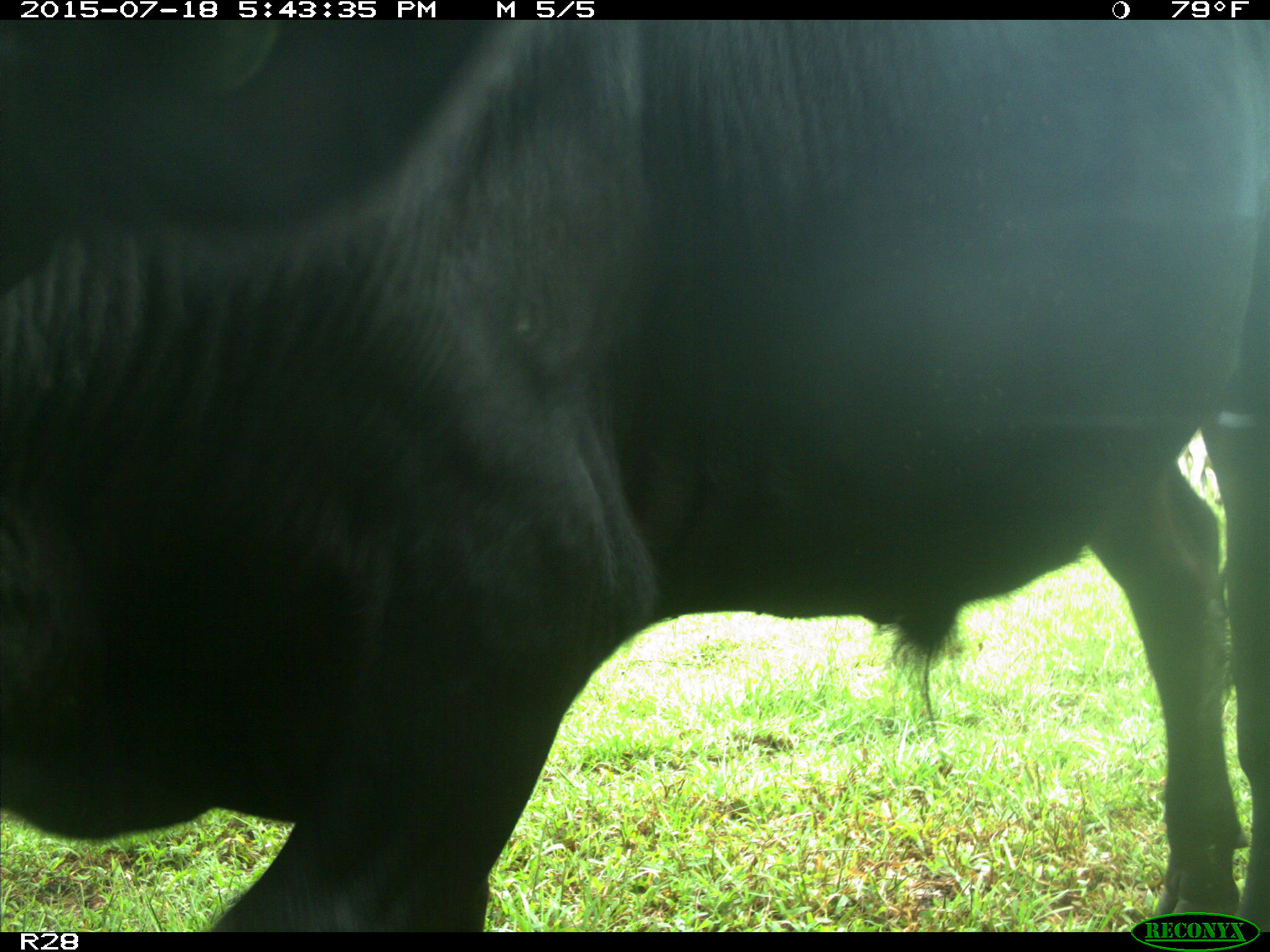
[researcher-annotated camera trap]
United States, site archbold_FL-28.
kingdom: Animalia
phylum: Chordata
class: Mammalia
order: Artiodactyla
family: Bovidae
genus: Bos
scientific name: Bos taurus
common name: domestic cow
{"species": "Bos taurus (domestic cow)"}